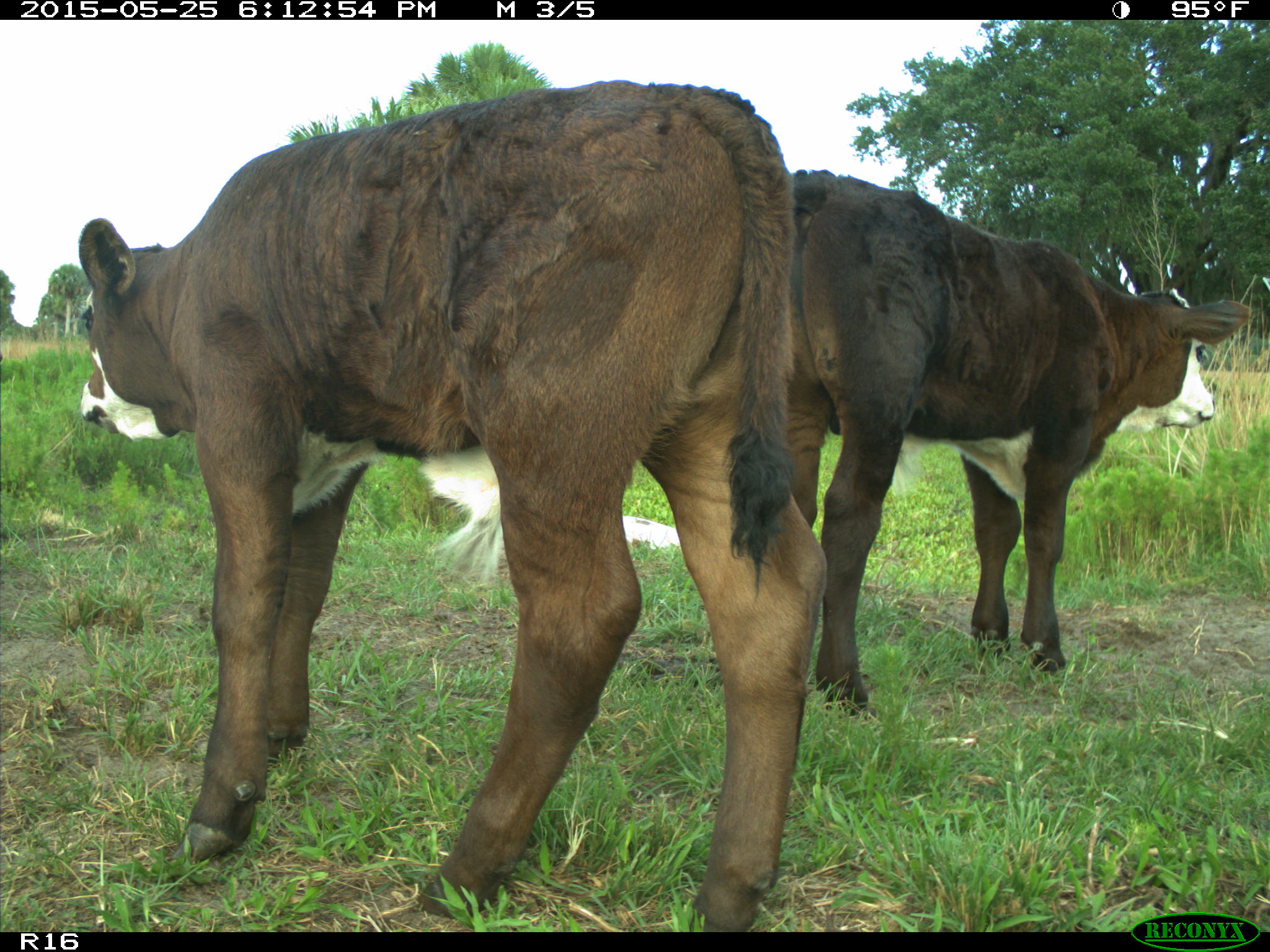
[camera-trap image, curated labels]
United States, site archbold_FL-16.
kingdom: Animalia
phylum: Chordata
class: Mammalia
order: Artiodactyla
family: Bovidae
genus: Bos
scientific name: Bos taurus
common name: domestic cow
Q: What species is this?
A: Bos taurus (domestic cow).